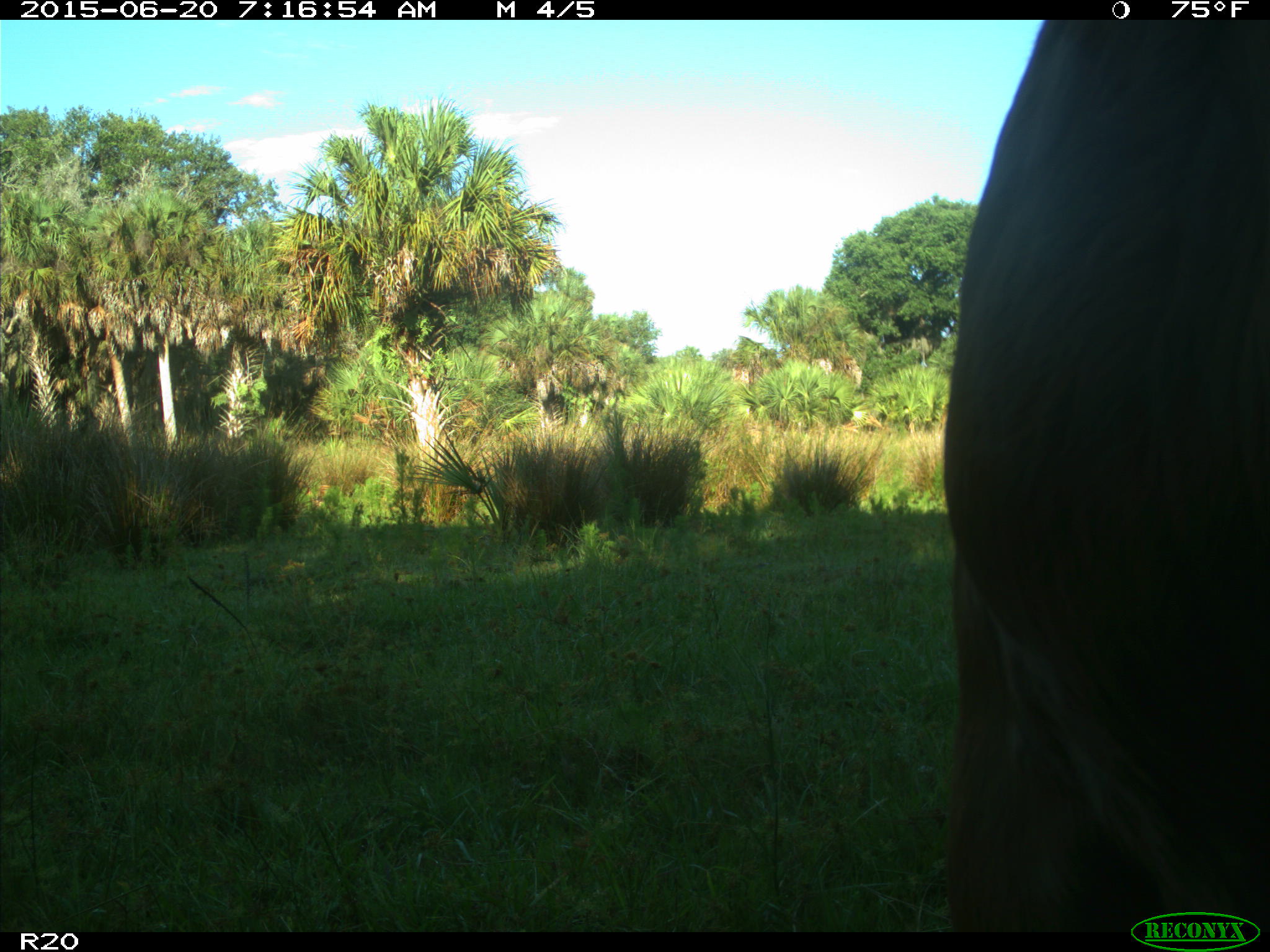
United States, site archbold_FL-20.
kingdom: Animalia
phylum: Chordata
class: Mammalia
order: Artiodactyla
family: Bovidae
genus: Bos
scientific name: Bos taurus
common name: domestic cow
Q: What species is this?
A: Bos taurus (domestic cow).